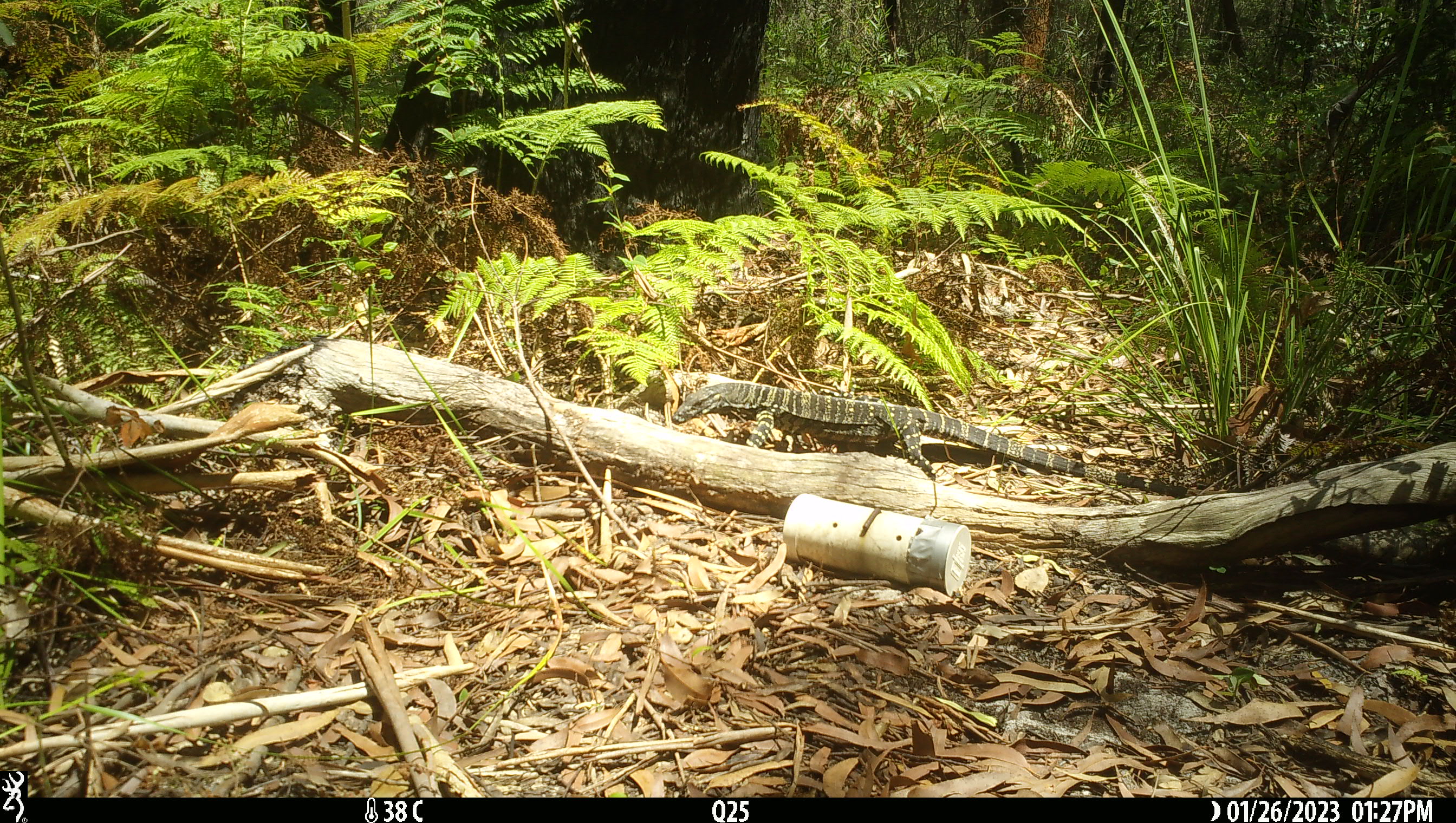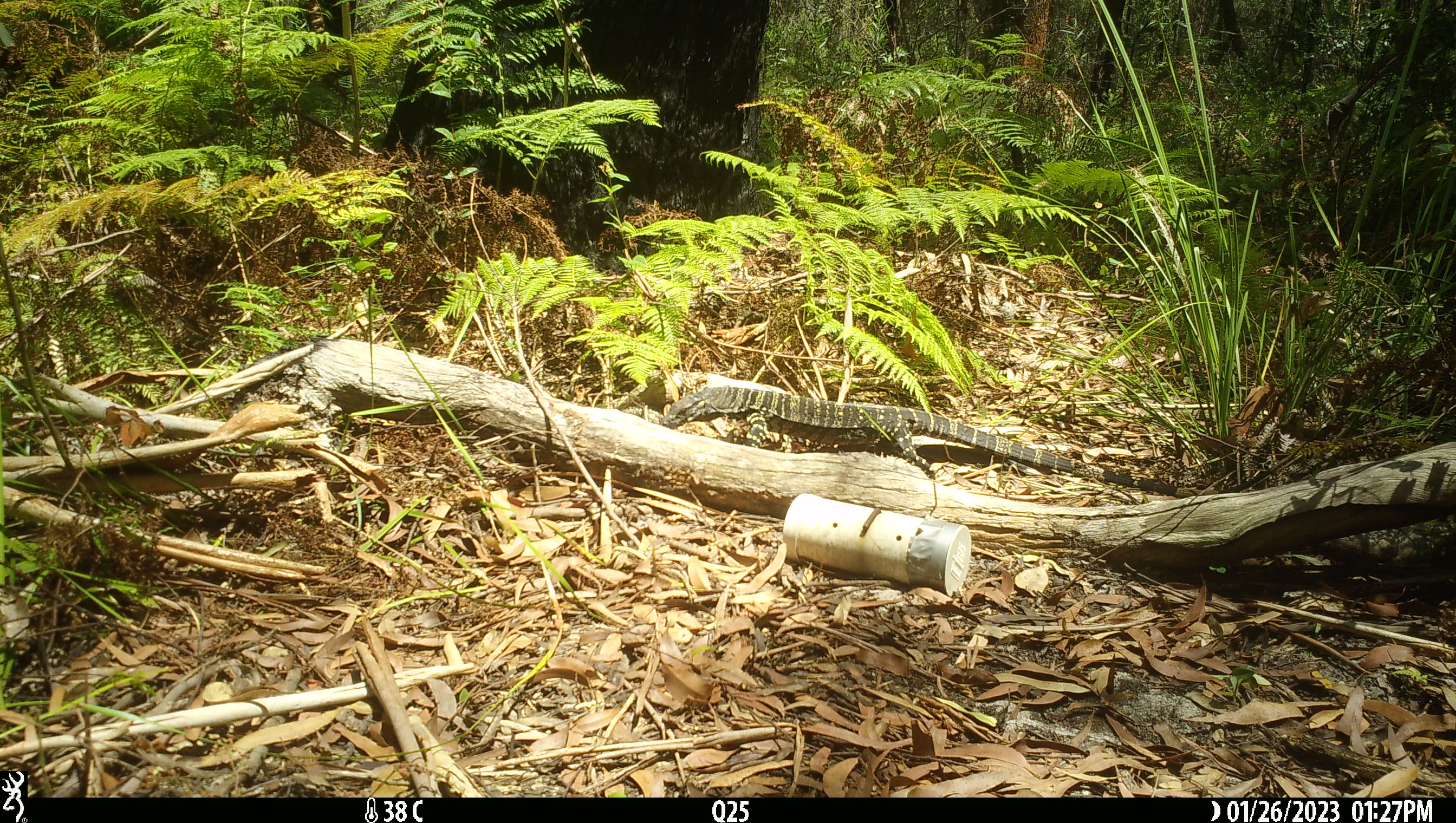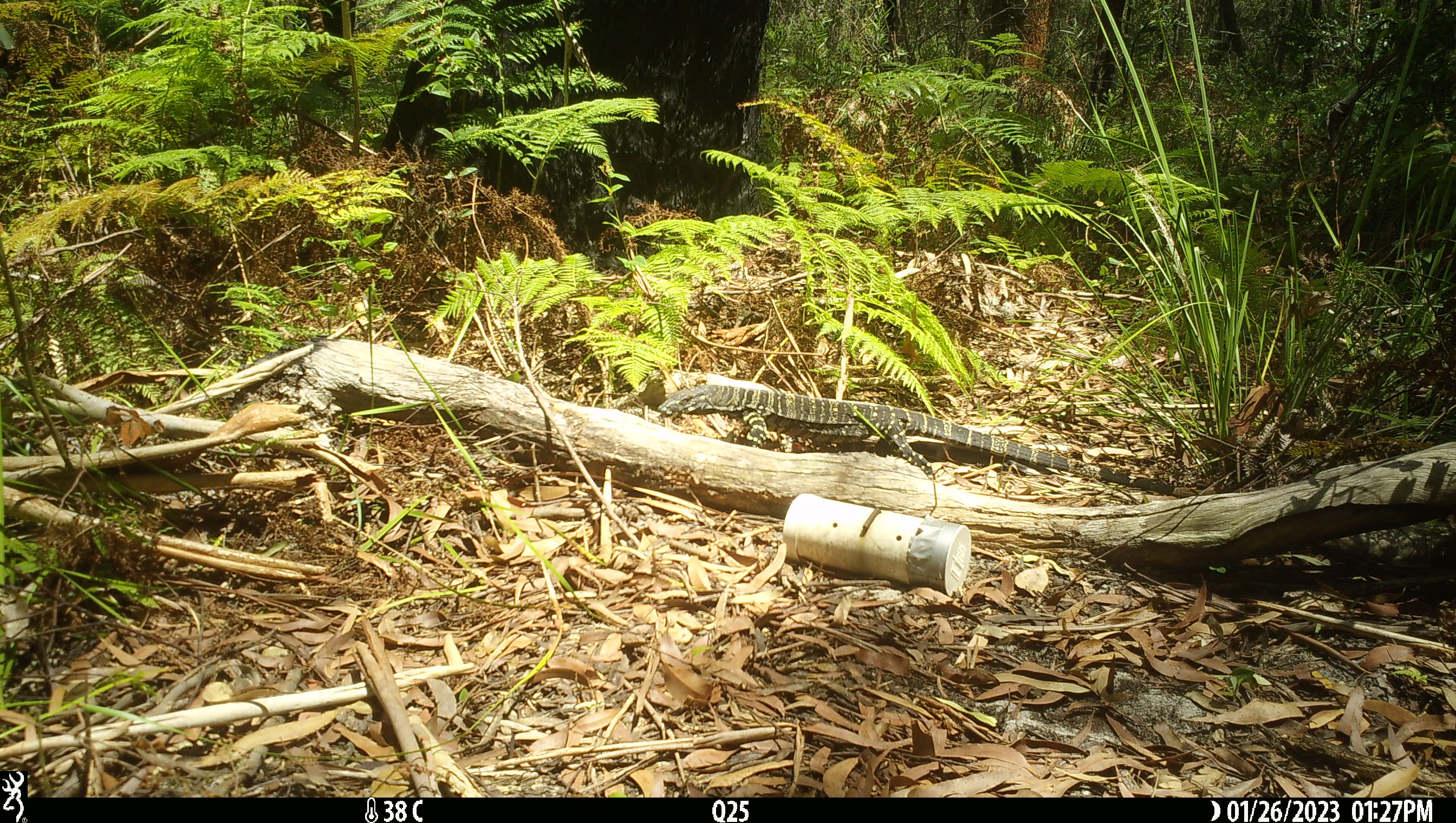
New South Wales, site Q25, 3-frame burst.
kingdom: Animalia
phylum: Chordata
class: Reptilia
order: Squamata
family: Varanidae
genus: Varanus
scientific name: Varanus varius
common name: lace monitor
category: goanna